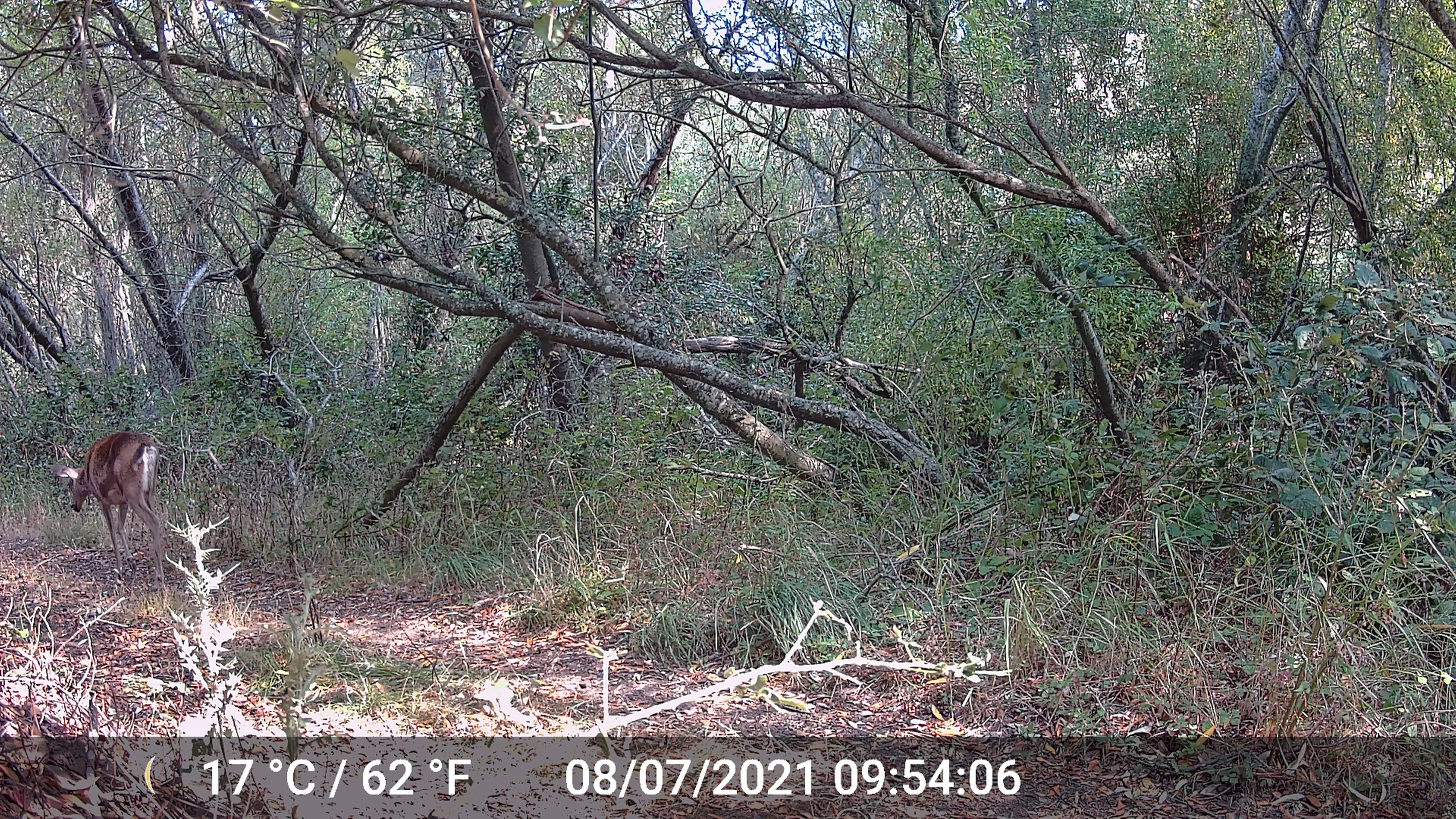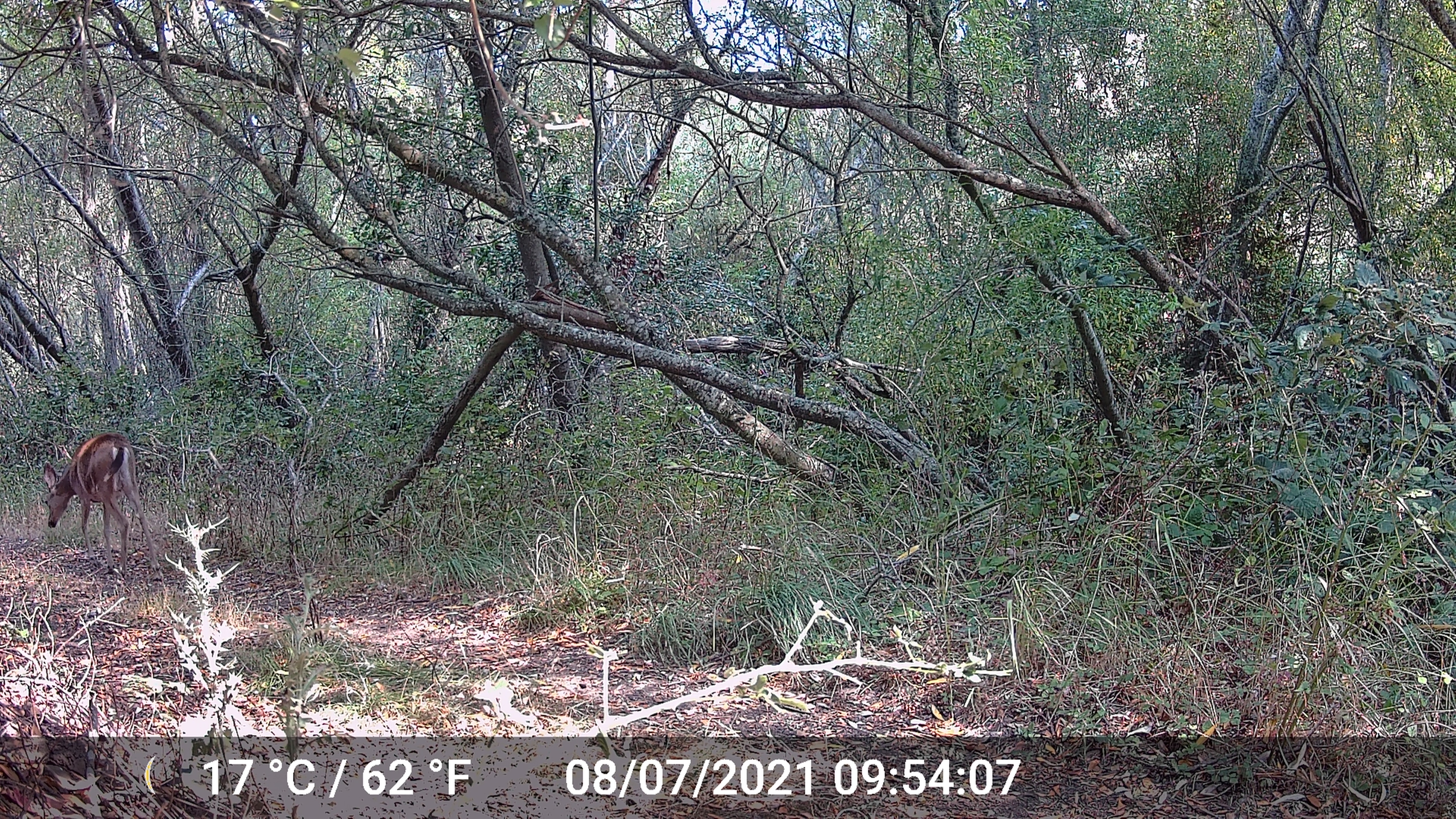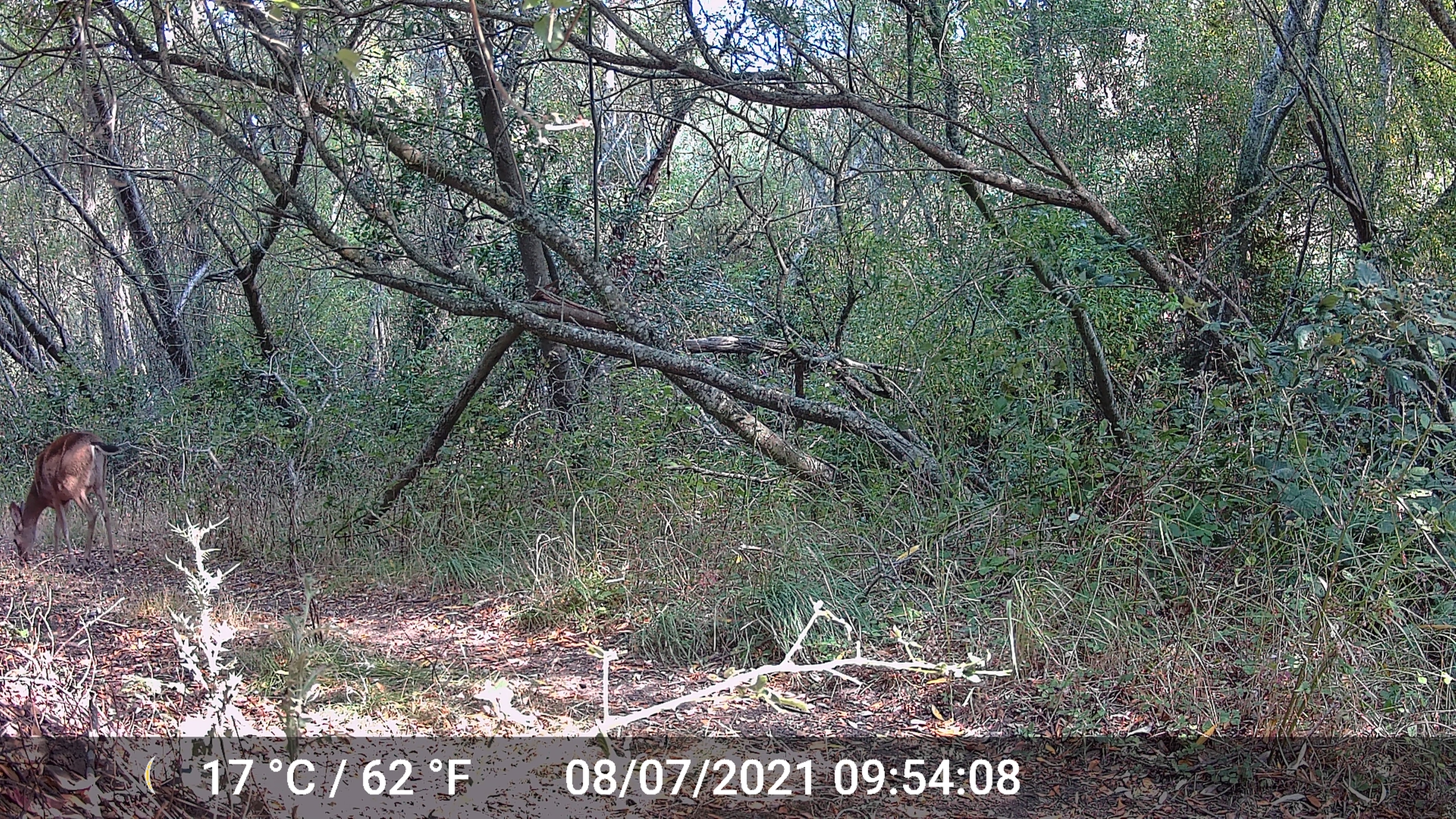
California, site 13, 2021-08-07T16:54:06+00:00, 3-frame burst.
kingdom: Animalia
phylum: Chordata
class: Mammalia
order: Artiodactyla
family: Cervidae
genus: Odocoileus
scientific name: Odocoileus hemionus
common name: mule deer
Mule deer (Odocoileus hemionus).